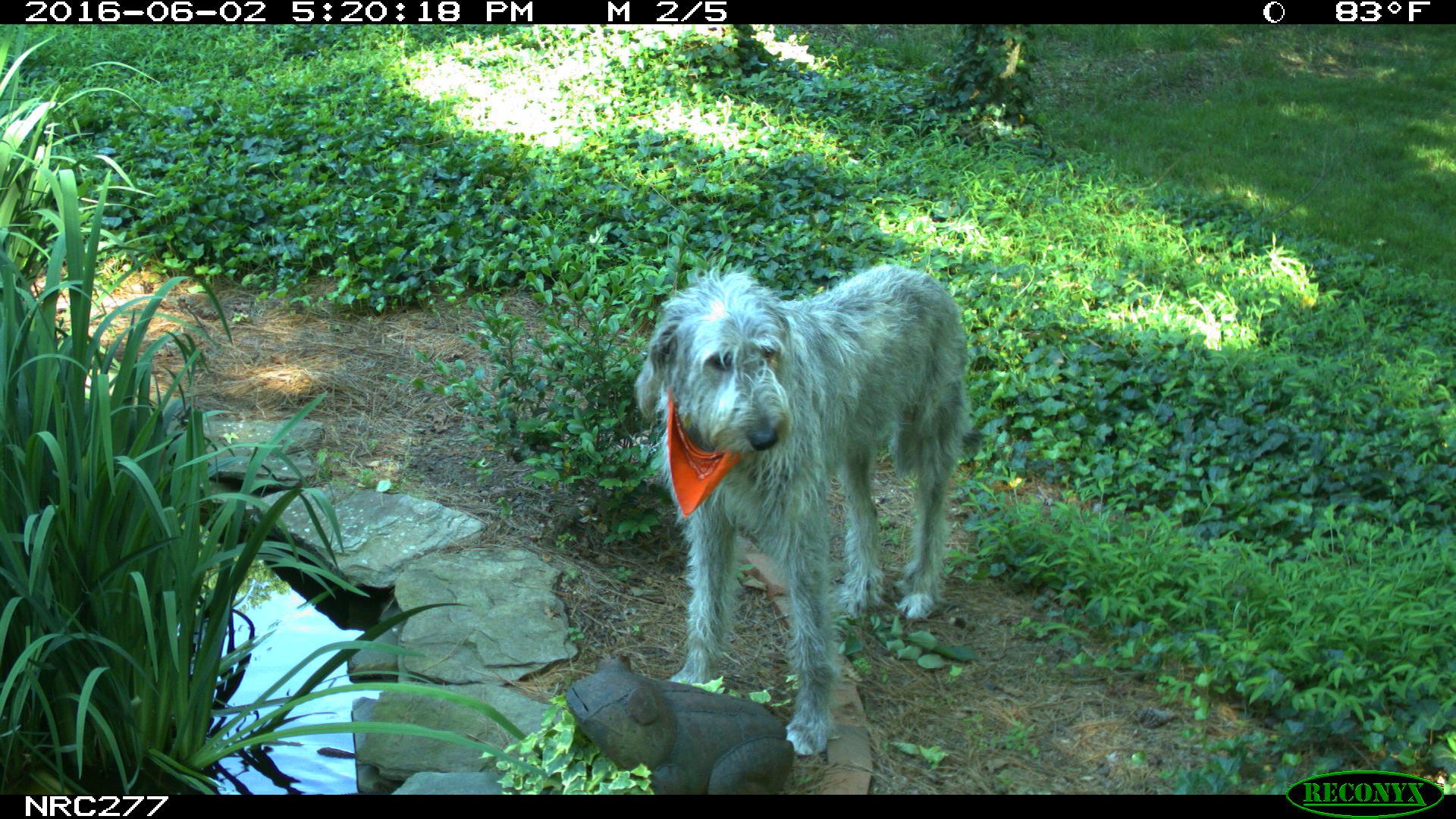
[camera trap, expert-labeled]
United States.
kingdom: Animalia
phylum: Chordata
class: Mammalia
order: Carnivora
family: Canidae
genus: Canis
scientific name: Canis familiaris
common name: domestic dog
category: Dog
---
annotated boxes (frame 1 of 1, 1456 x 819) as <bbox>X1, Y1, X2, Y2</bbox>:
Dog: <bbox>630, 253, 979, 764</bbox>